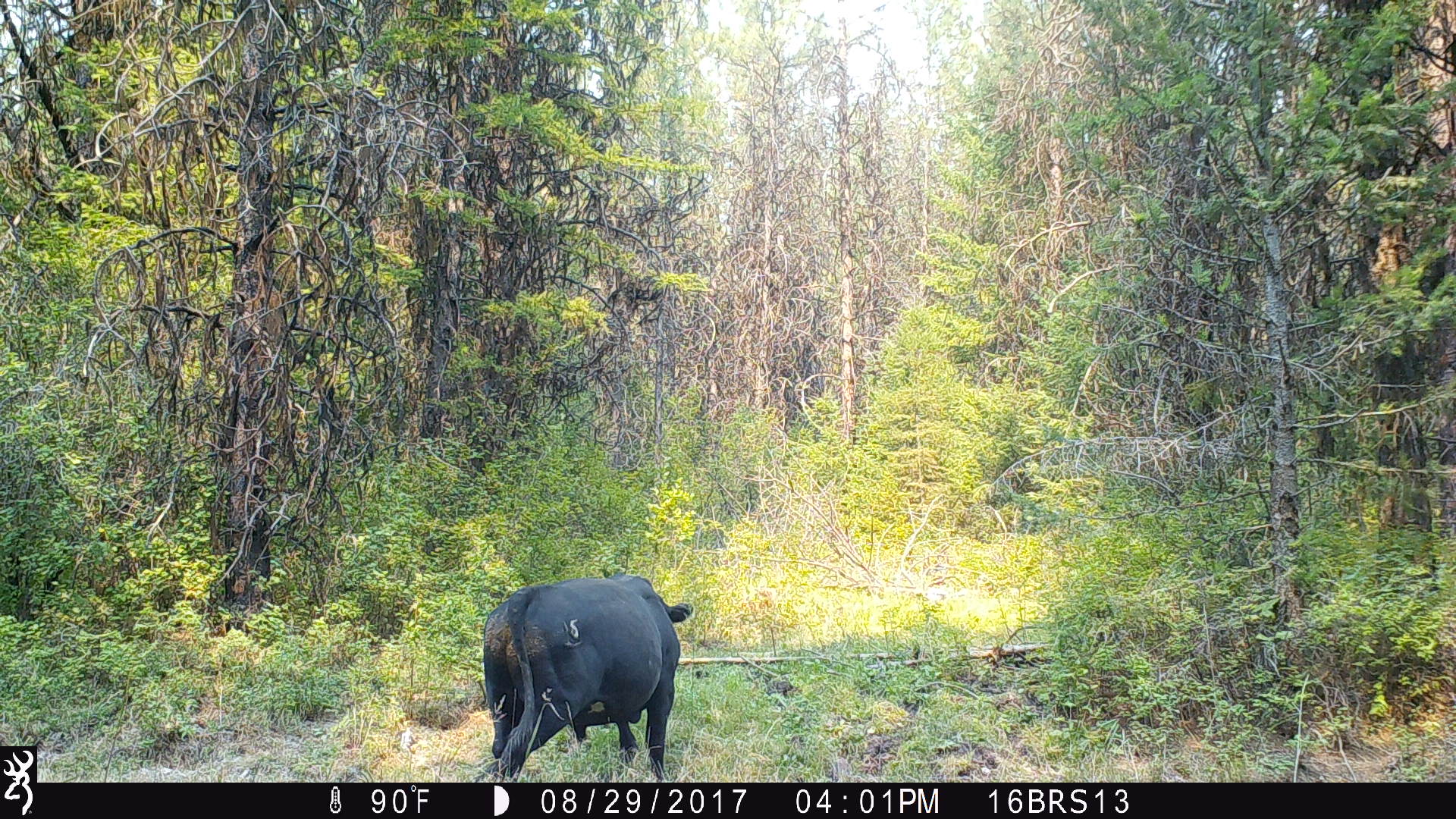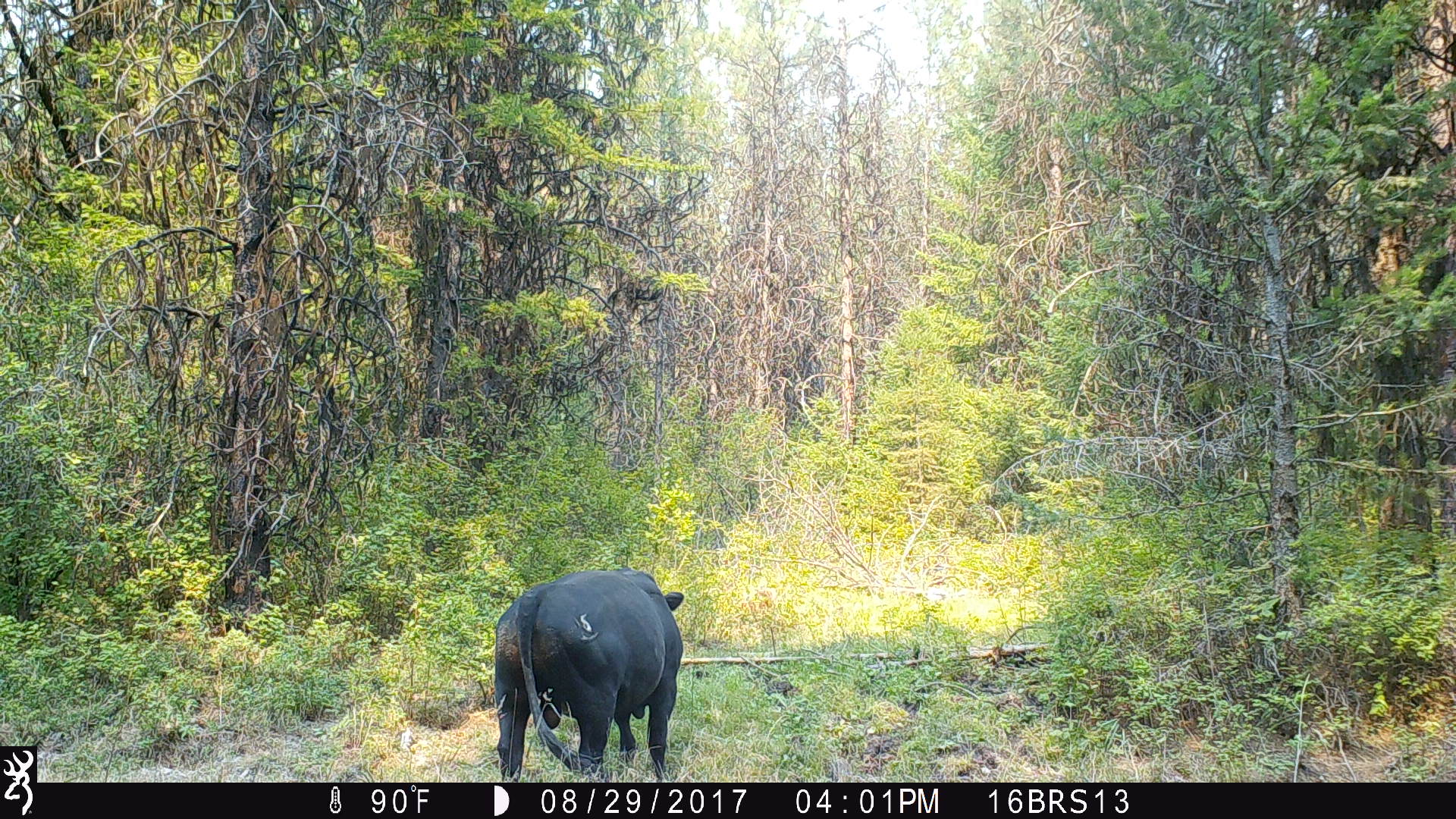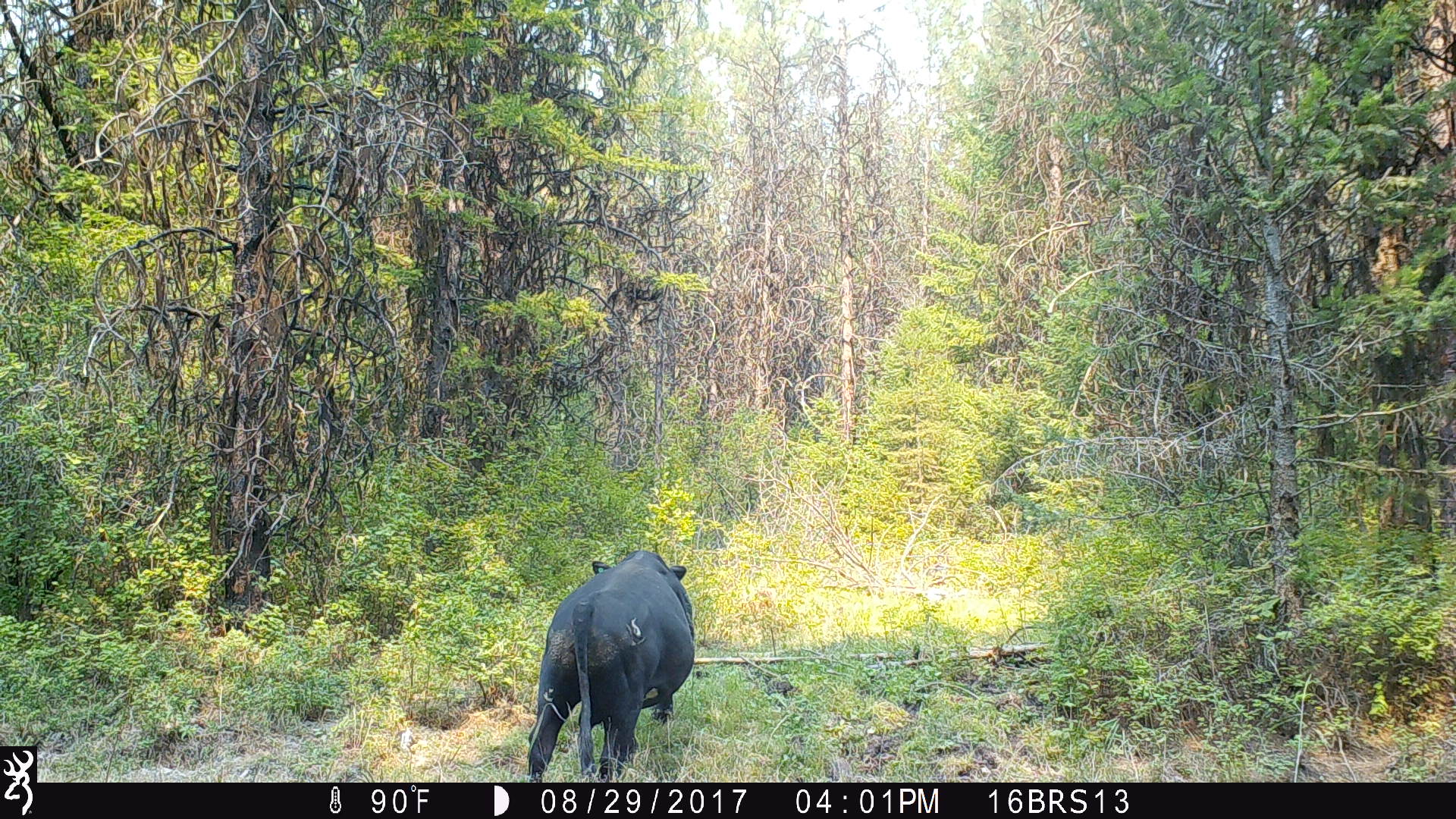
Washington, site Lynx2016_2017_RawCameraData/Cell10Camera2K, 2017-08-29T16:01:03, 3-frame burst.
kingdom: Animalia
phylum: Chordata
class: Mammalia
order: Artiodactyla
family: Bovidae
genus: Bos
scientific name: Bos taurus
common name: domestic cattle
Domestic cattle (Bos taurus). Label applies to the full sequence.